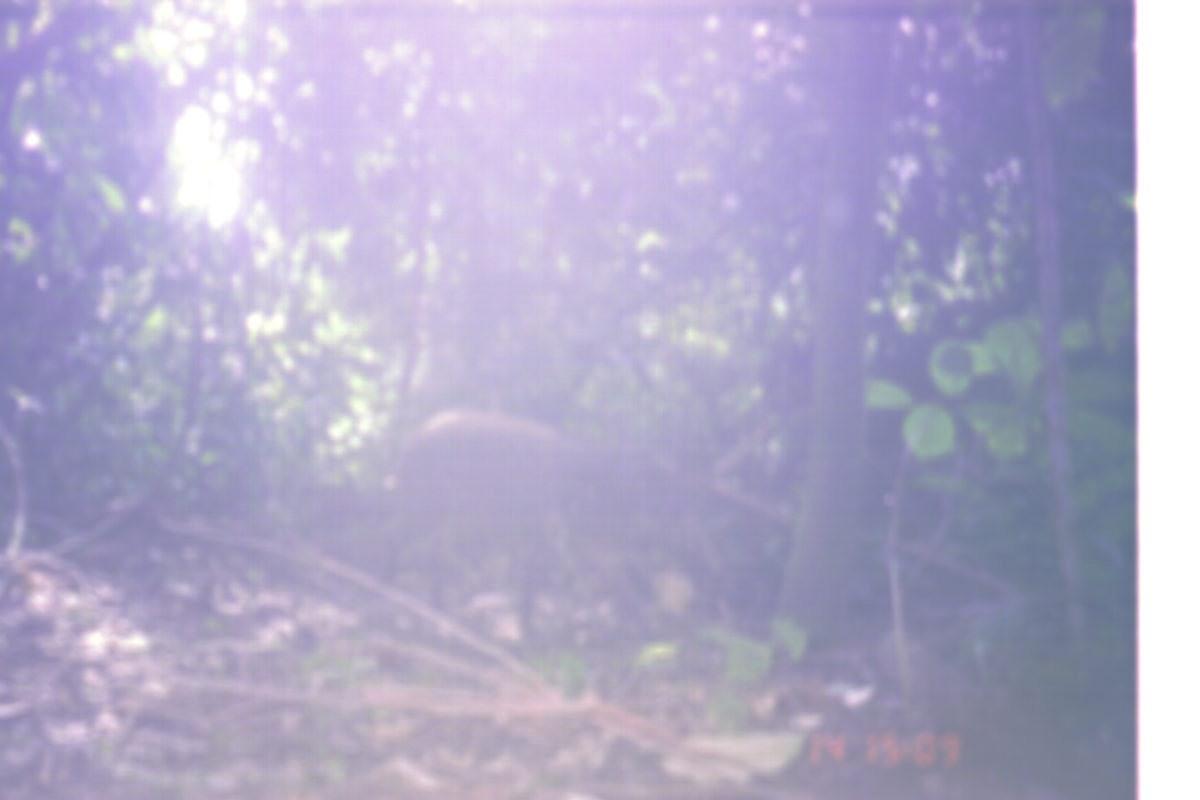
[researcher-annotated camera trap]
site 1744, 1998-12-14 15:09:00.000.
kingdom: Animalia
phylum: Chordata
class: Mammalia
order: Artiodactyla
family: Suidae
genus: Sus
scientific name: Sus scrofa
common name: wild boar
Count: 1.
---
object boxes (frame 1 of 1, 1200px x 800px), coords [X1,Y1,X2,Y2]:
sus scrofa: [367,407,654,644]